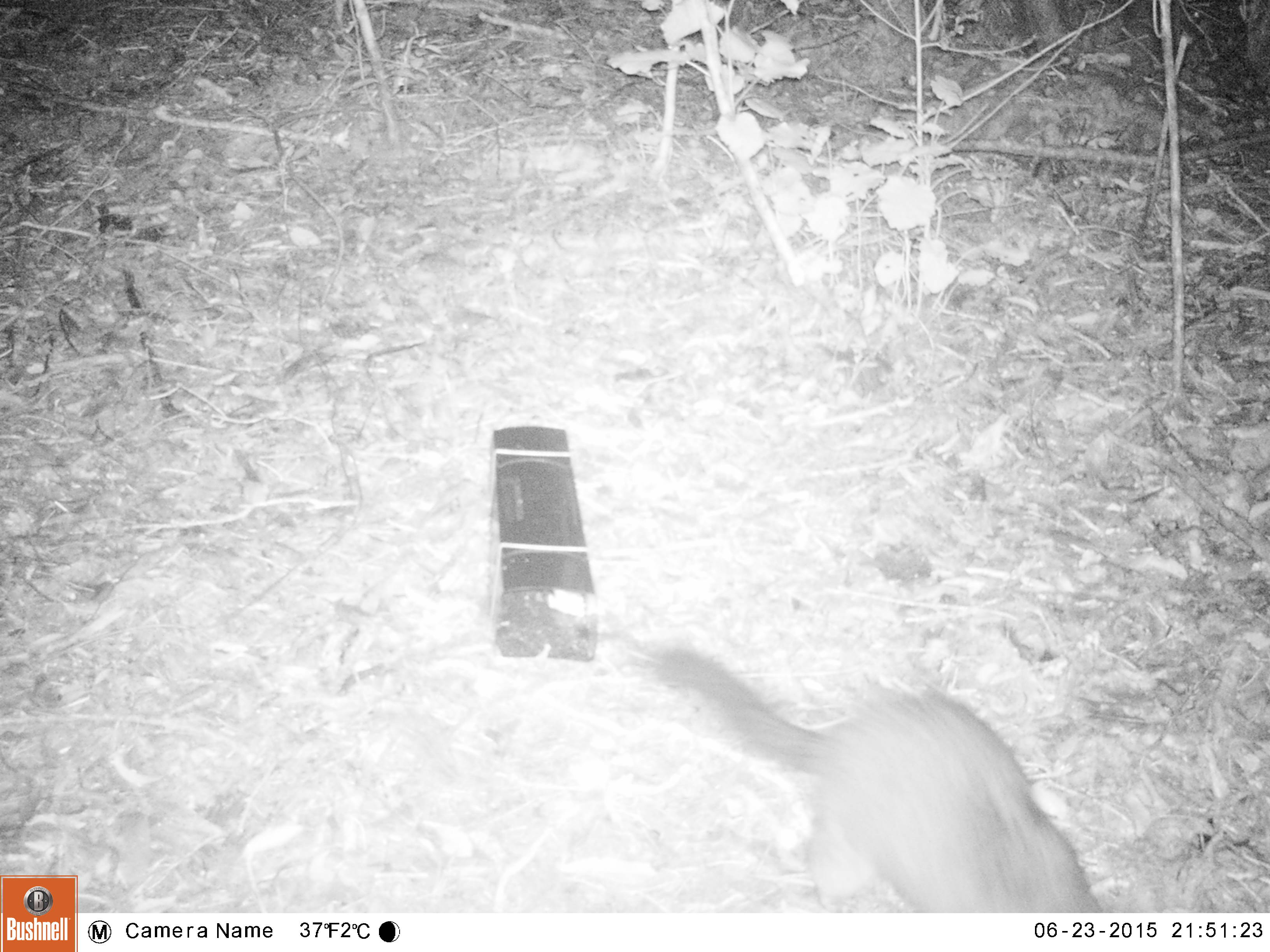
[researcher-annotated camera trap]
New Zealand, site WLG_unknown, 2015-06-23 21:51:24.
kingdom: Animalia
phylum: Chordata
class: Mammalia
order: Diprotodontia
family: Phalangeridae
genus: Trichosurus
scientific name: Trichosurus vulpecula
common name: common brushtail possum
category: possum